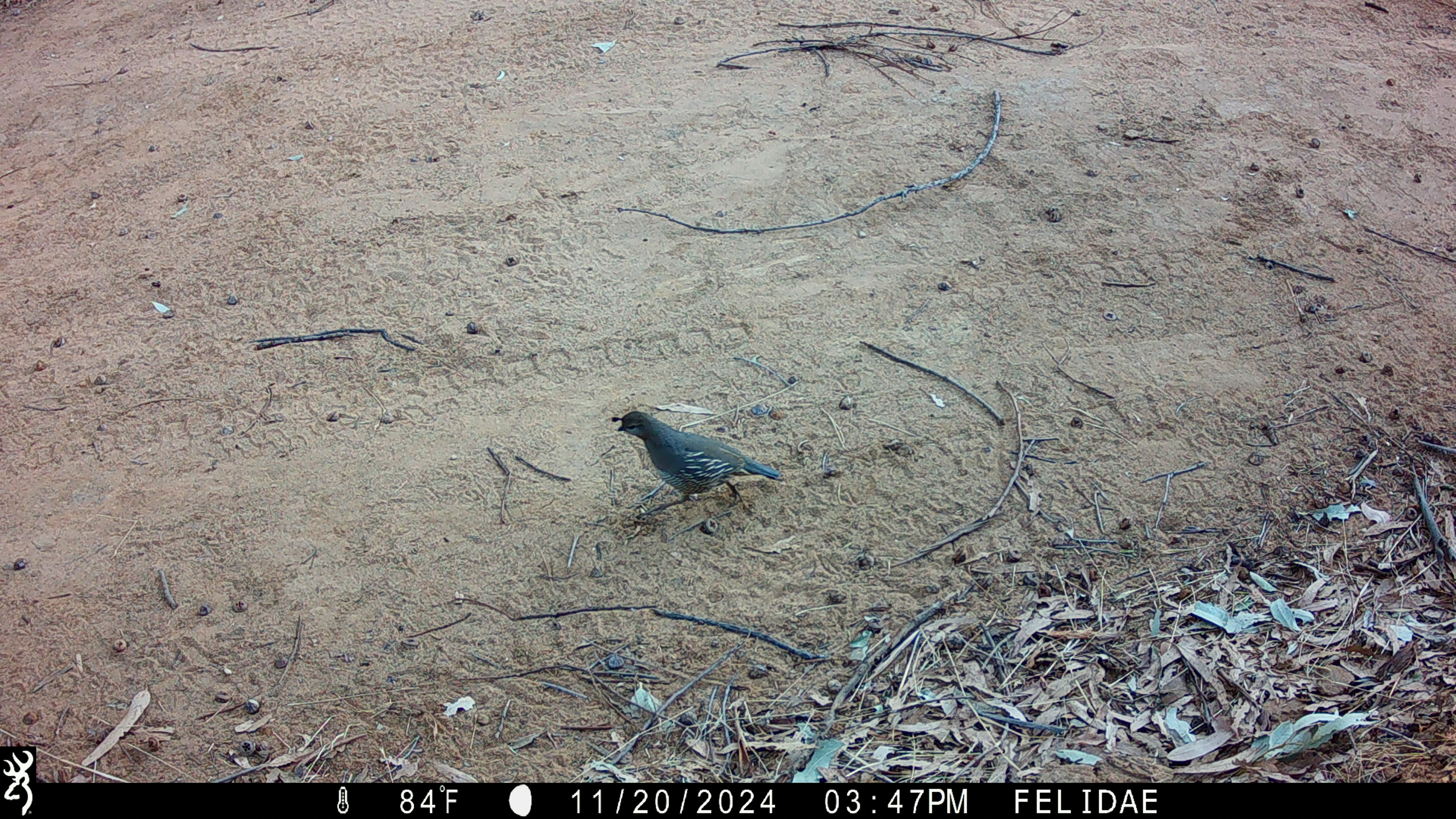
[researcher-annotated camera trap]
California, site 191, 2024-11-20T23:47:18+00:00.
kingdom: Animalia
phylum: Chordata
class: Aves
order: Galliformes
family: Odontophoridae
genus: Callipepla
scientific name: Callipepla californica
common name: california quail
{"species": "california quail (Callipepla californica)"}